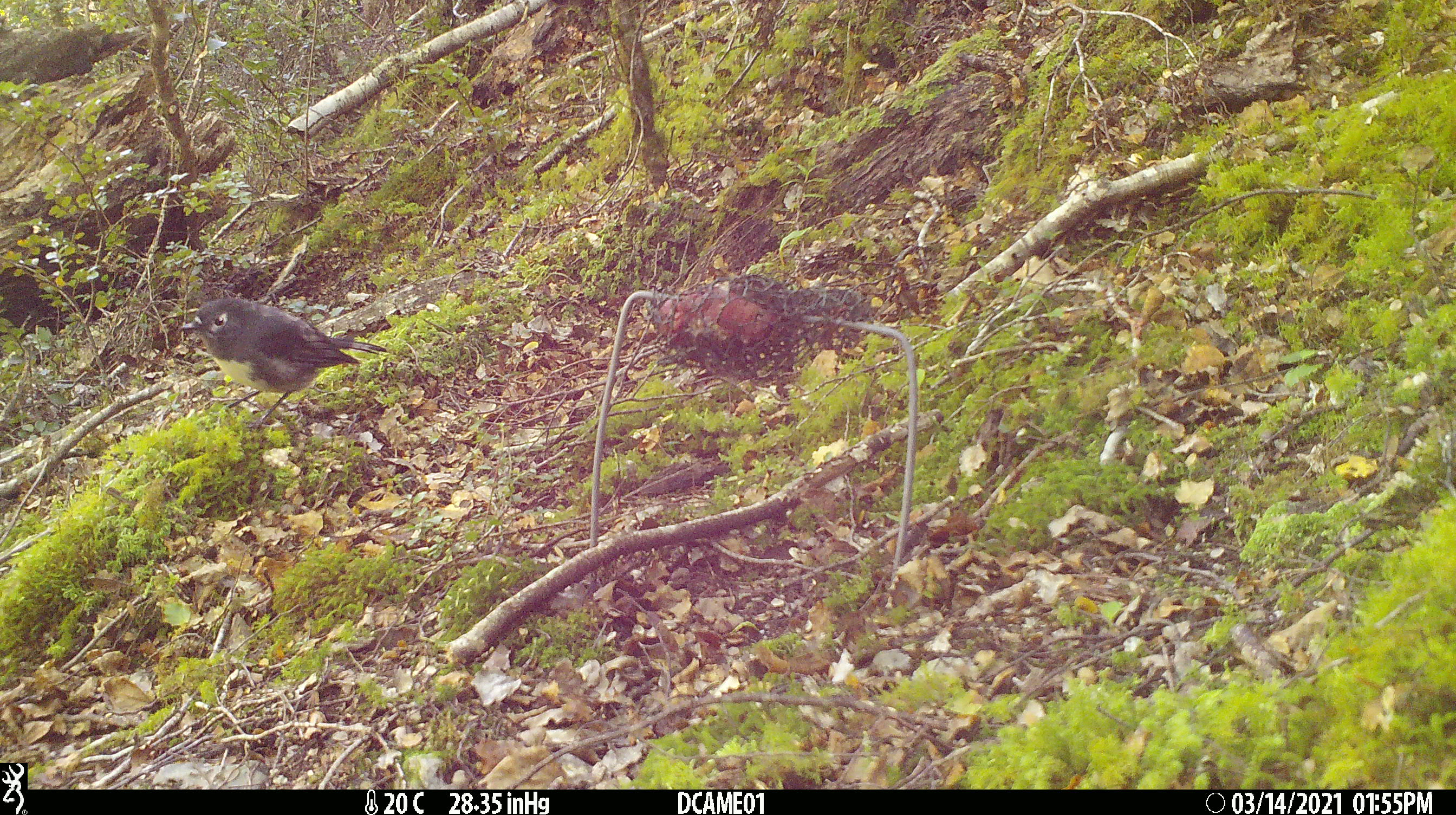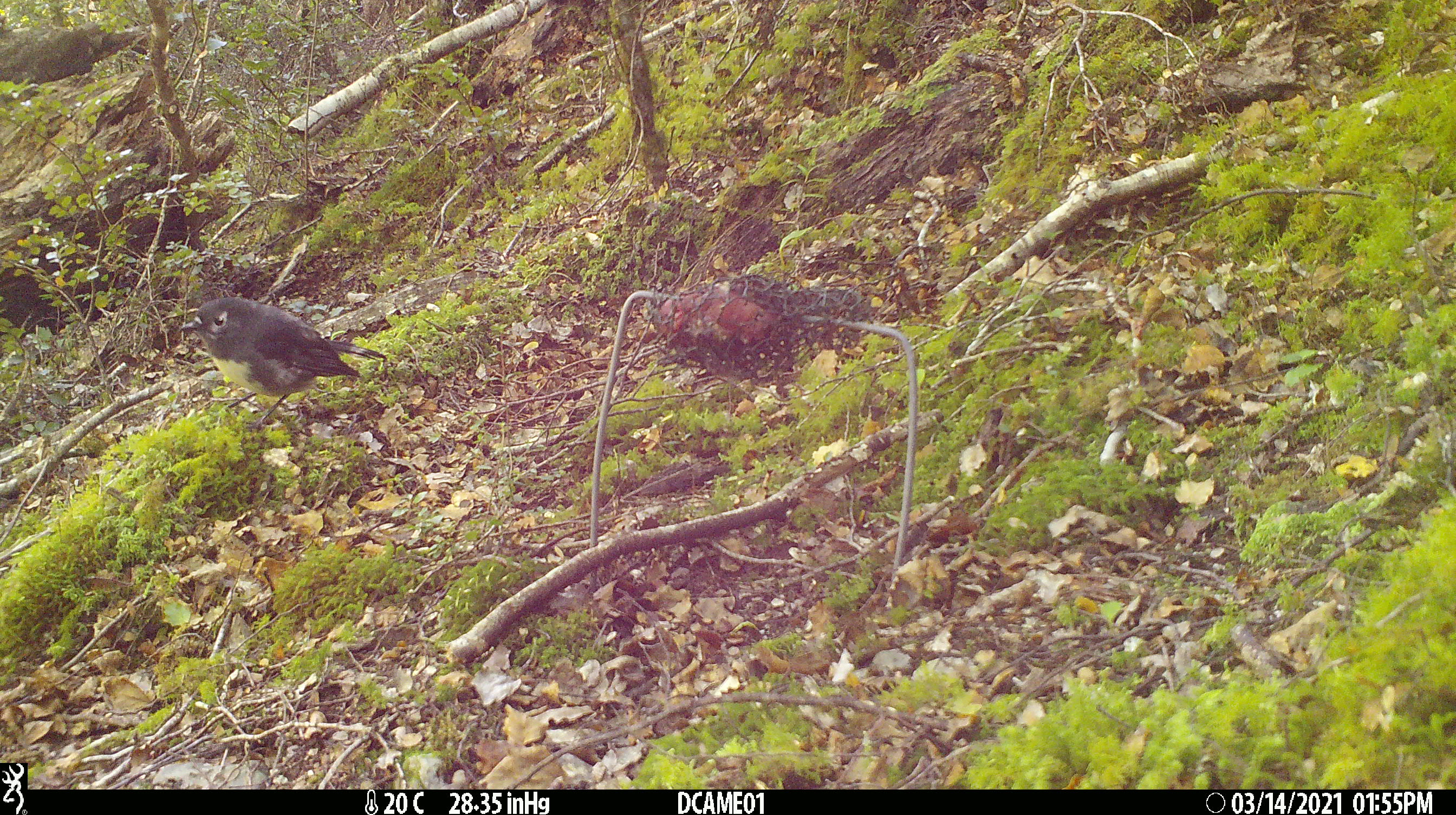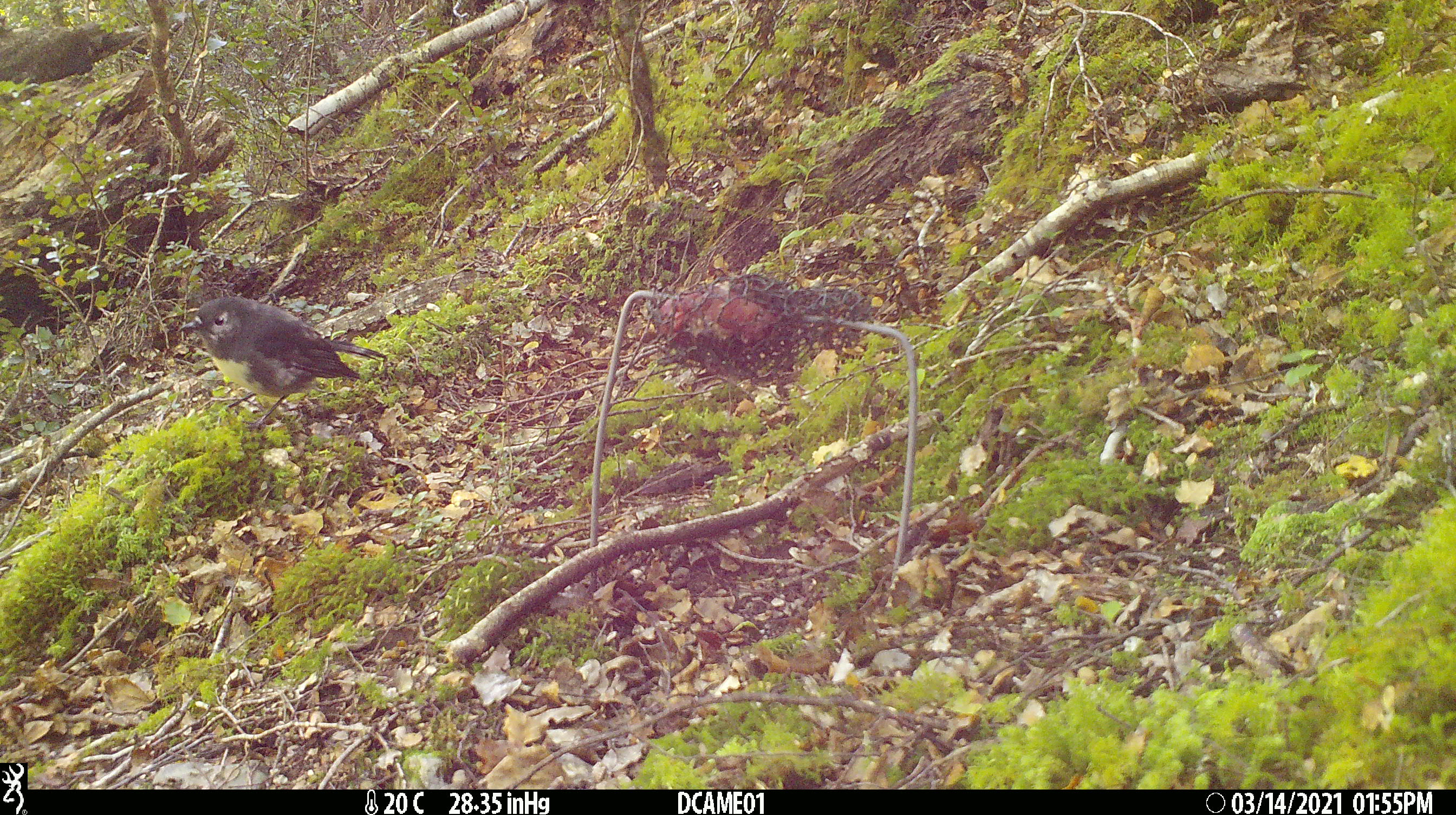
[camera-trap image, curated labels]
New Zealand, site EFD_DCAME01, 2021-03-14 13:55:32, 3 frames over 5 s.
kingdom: Animalia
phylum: Chordata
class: Aves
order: Passeriformes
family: Petroicidae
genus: Petroica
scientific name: Petroica australis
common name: new zealand robin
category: robin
Robin (new zealand robin) (Petroica australis).